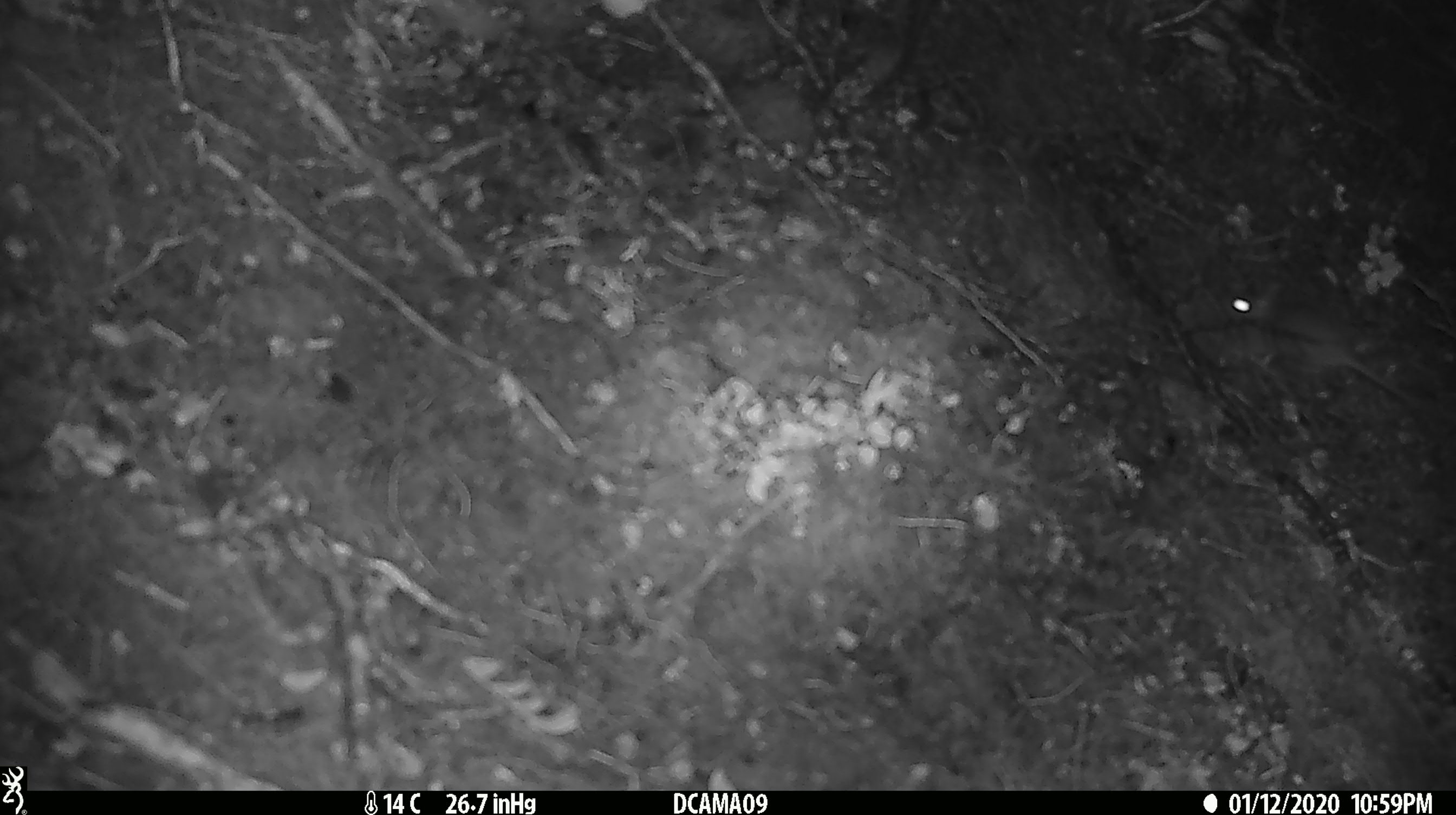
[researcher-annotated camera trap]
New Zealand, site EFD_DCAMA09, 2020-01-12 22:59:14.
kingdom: Animalia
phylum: Chordata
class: Mammalia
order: Rodentia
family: Muridae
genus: Mus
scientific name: Mus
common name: mouse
Mouse (Mus).